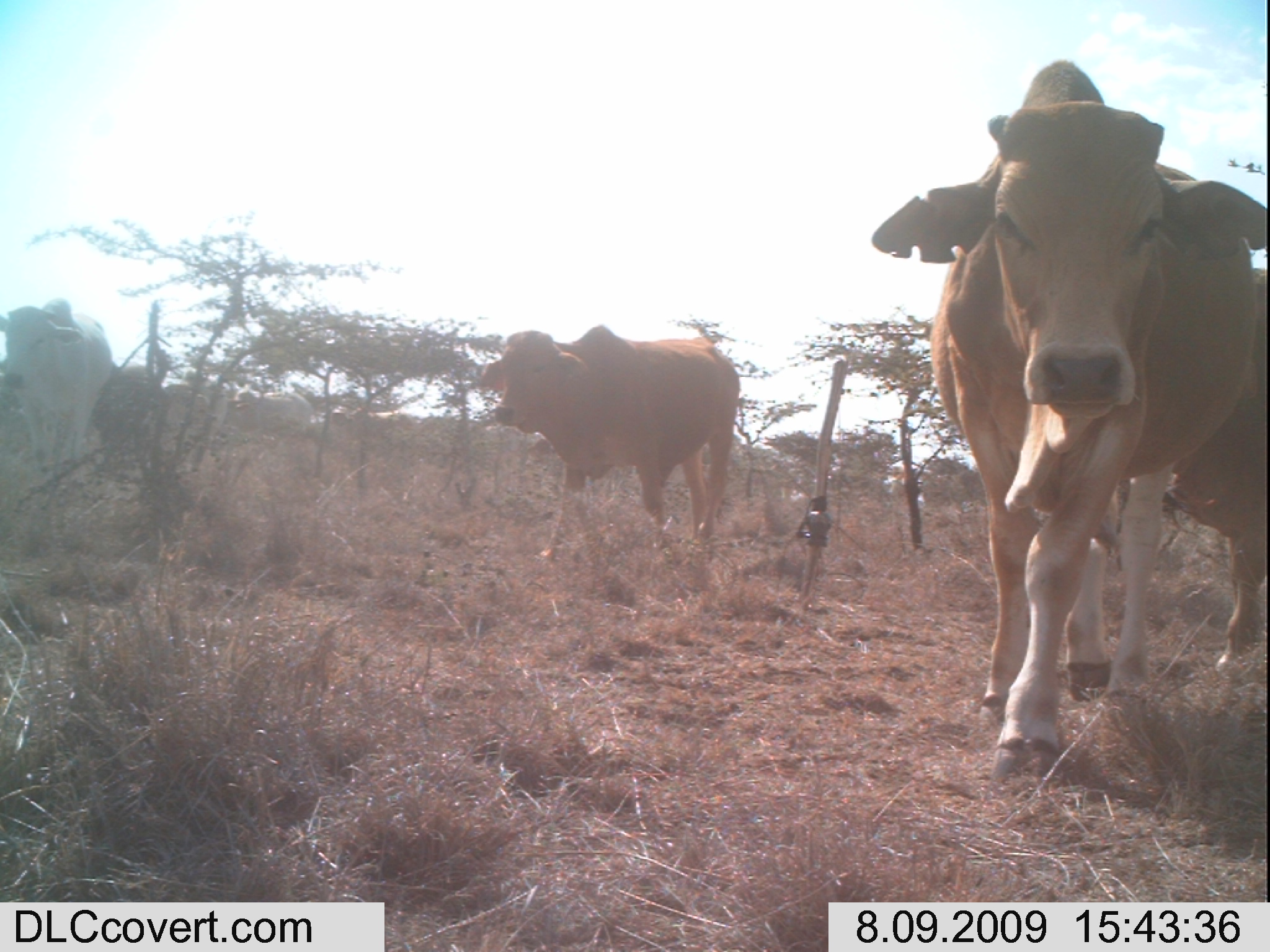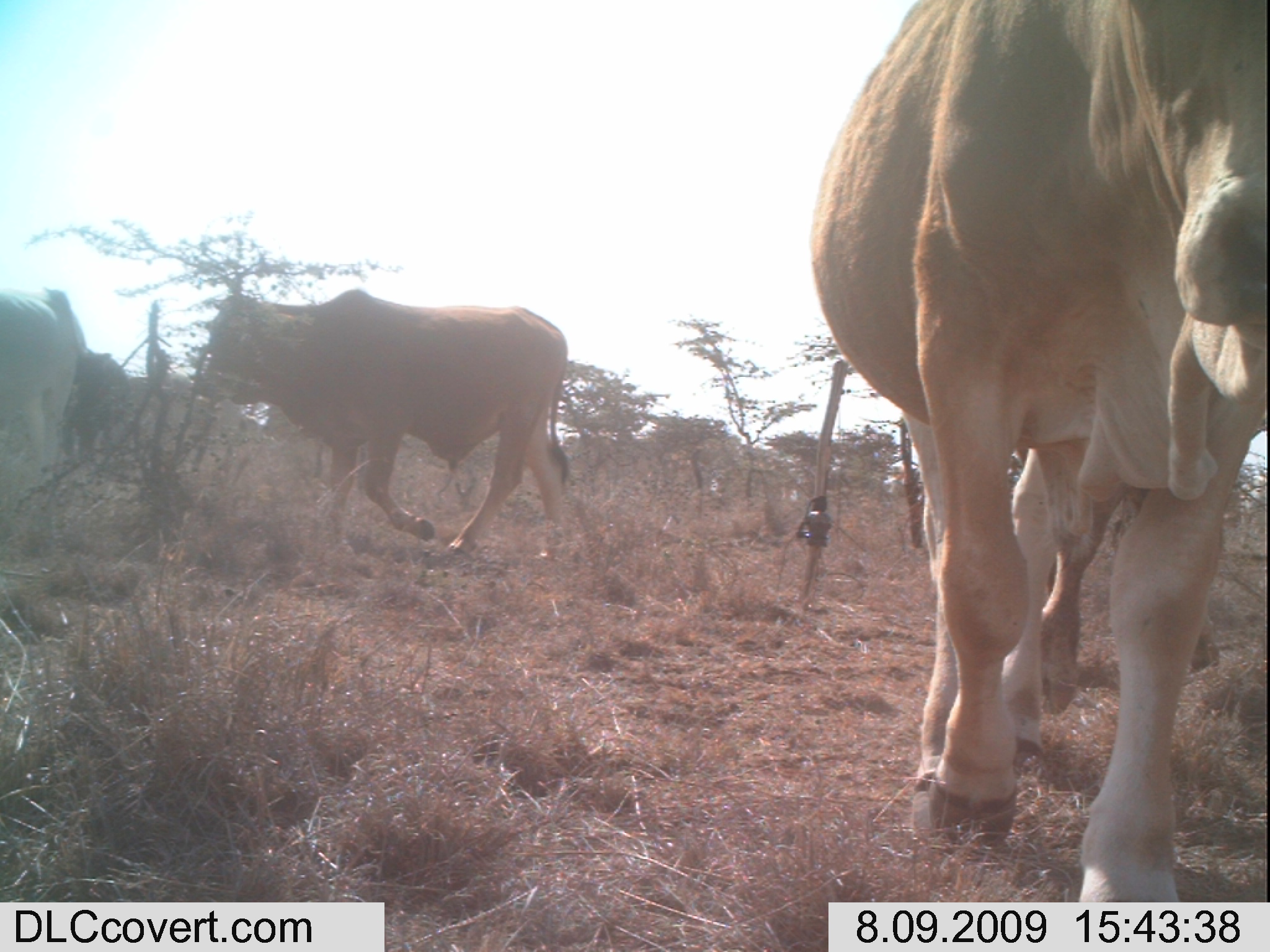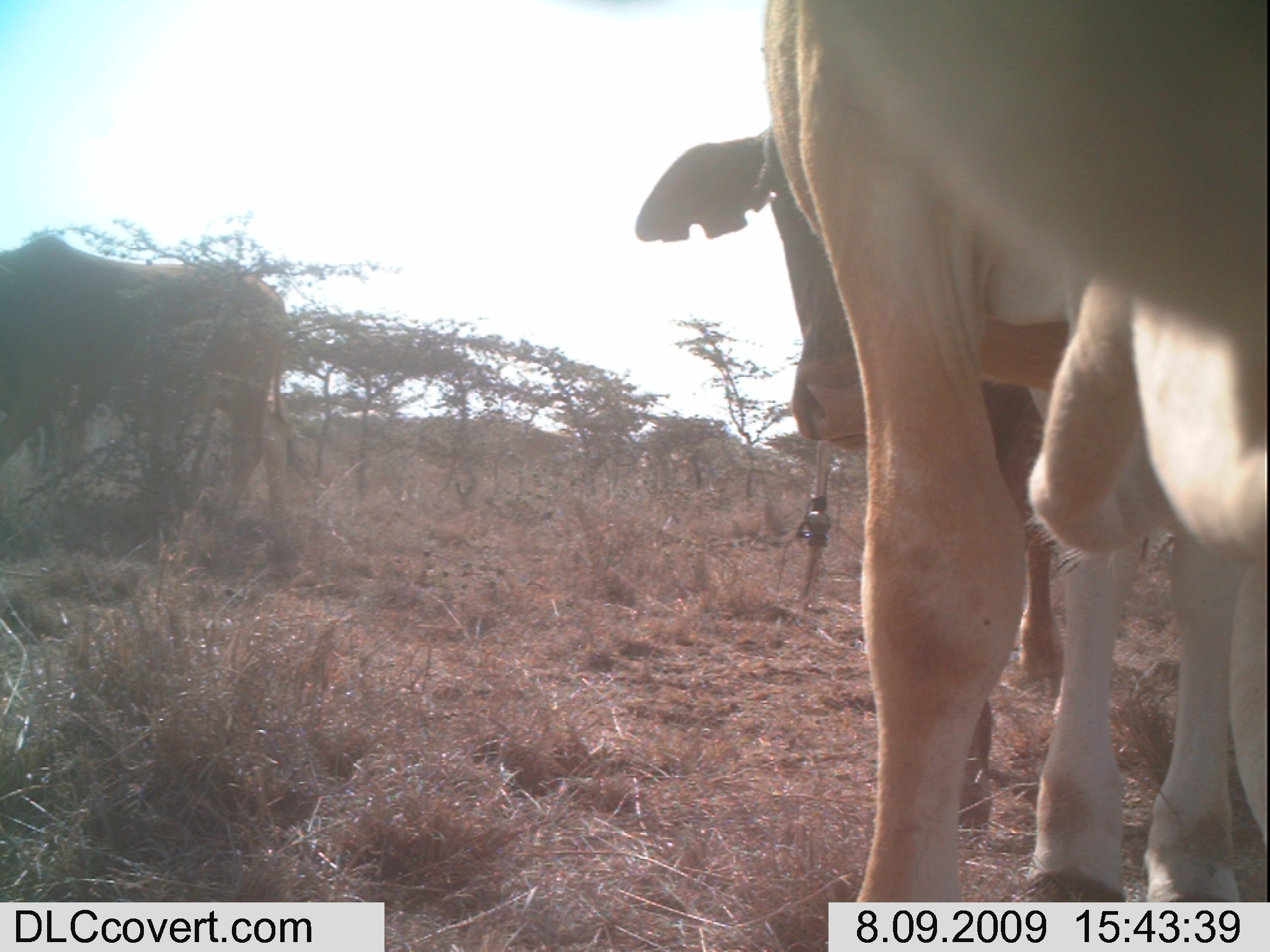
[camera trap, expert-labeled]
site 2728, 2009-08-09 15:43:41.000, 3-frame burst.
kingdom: Animalia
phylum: Chordata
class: Mammalia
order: Artiodactyla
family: Bovidae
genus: Bos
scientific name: Bos taurus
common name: domestic cattle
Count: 5.